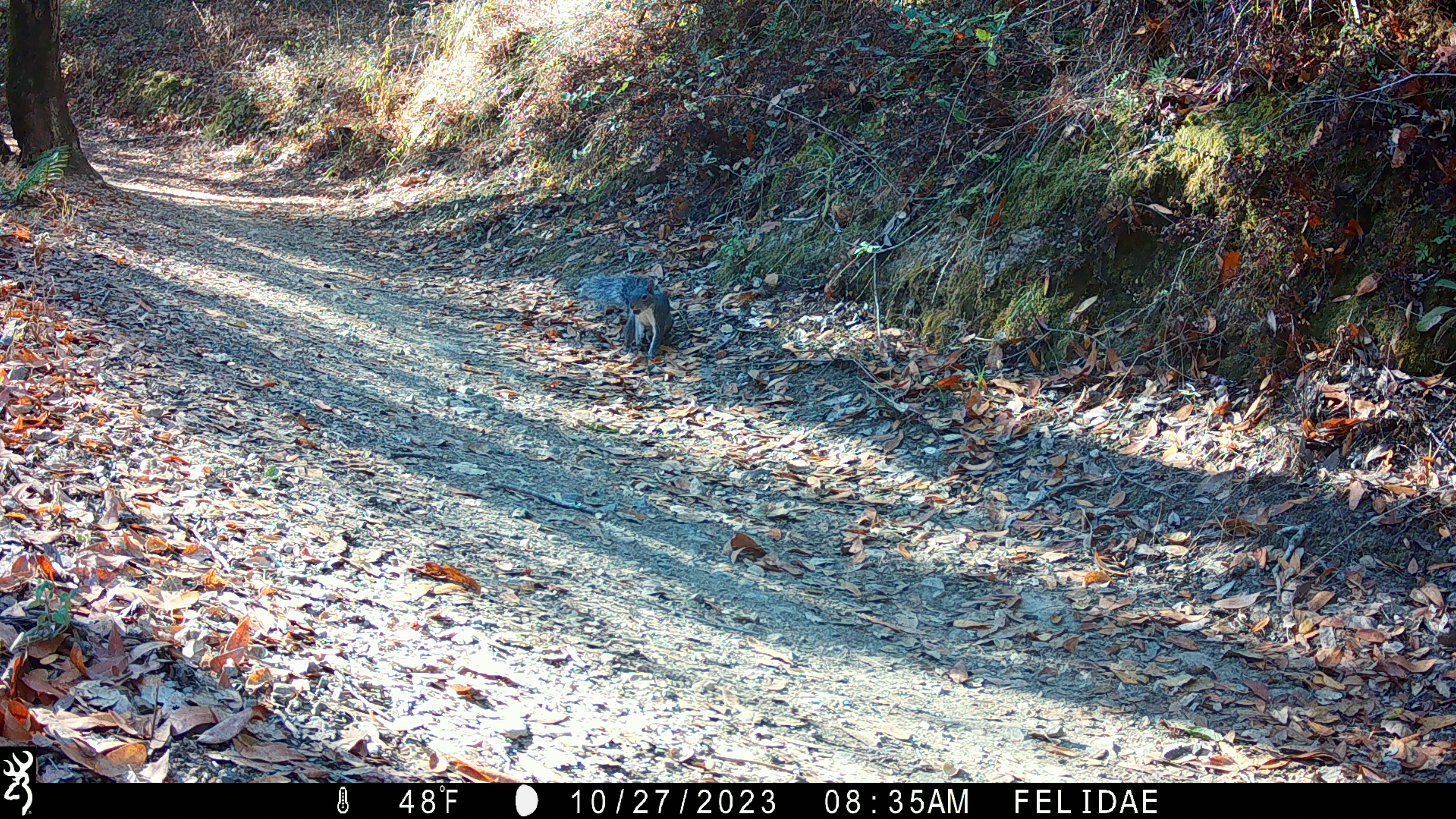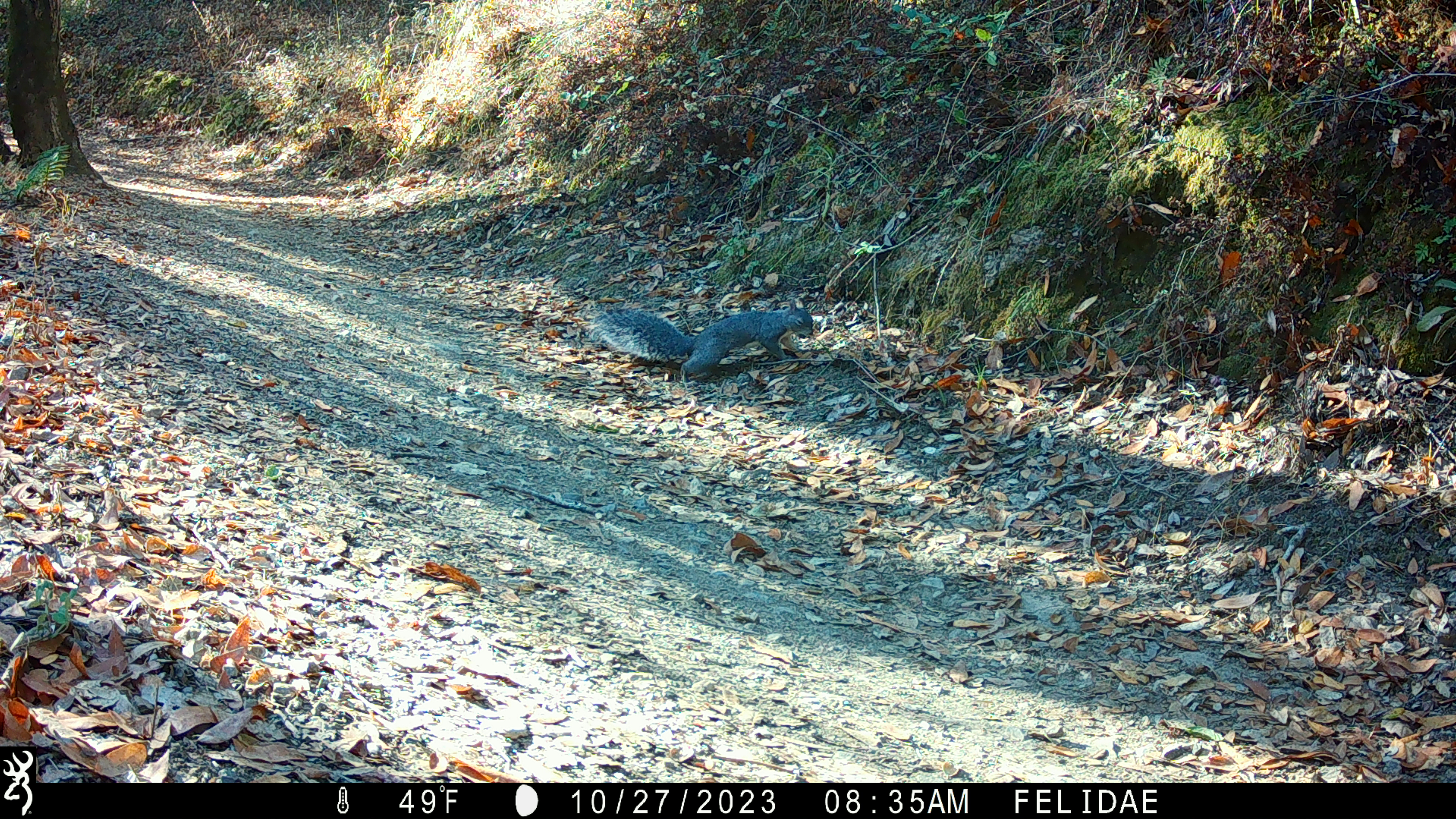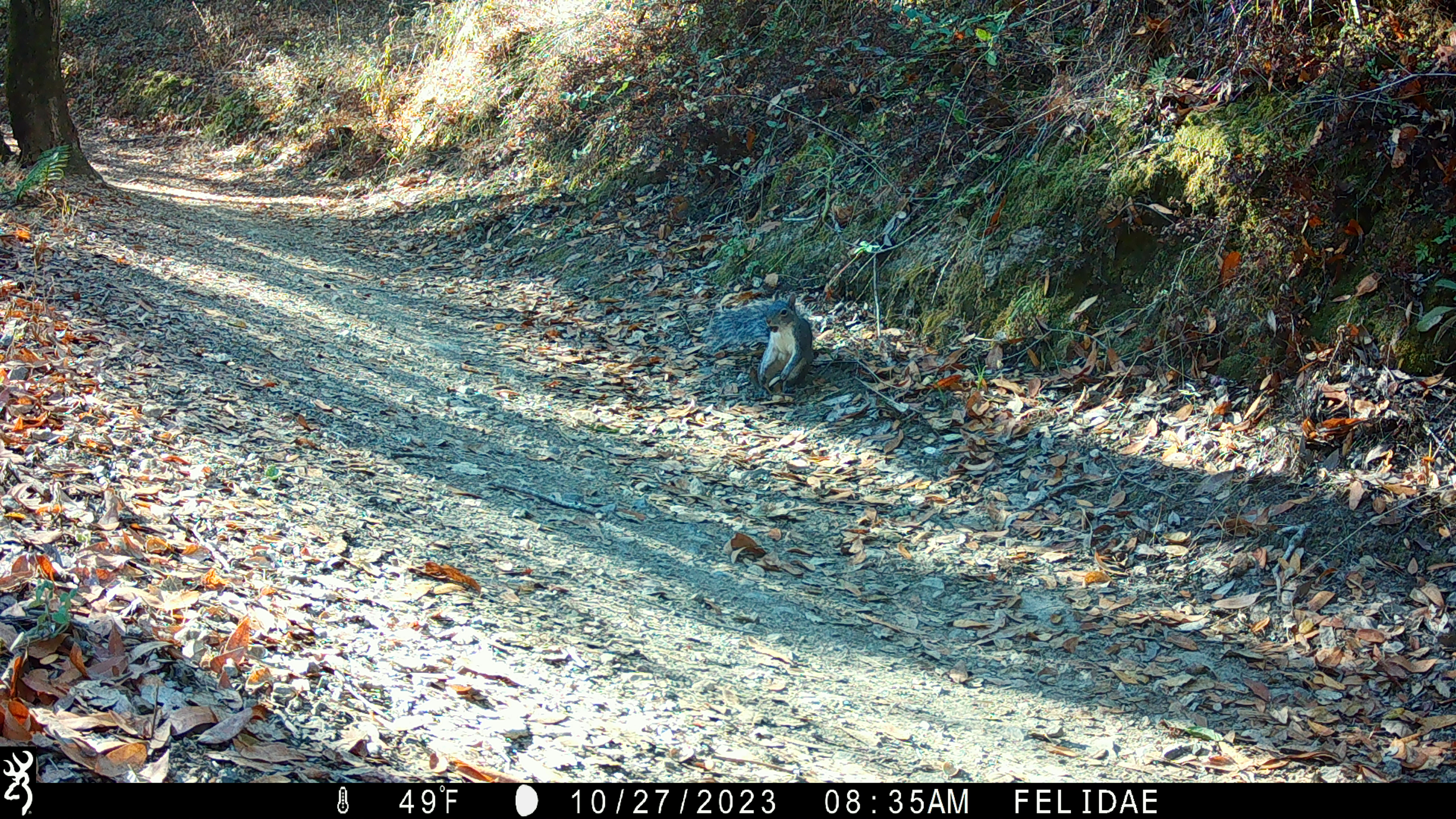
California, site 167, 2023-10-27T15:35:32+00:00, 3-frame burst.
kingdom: Animalia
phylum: Chordata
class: Mammalia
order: Rodentia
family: Sciuridae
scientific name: Sciuridae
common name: squirrel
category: unknown squirrel